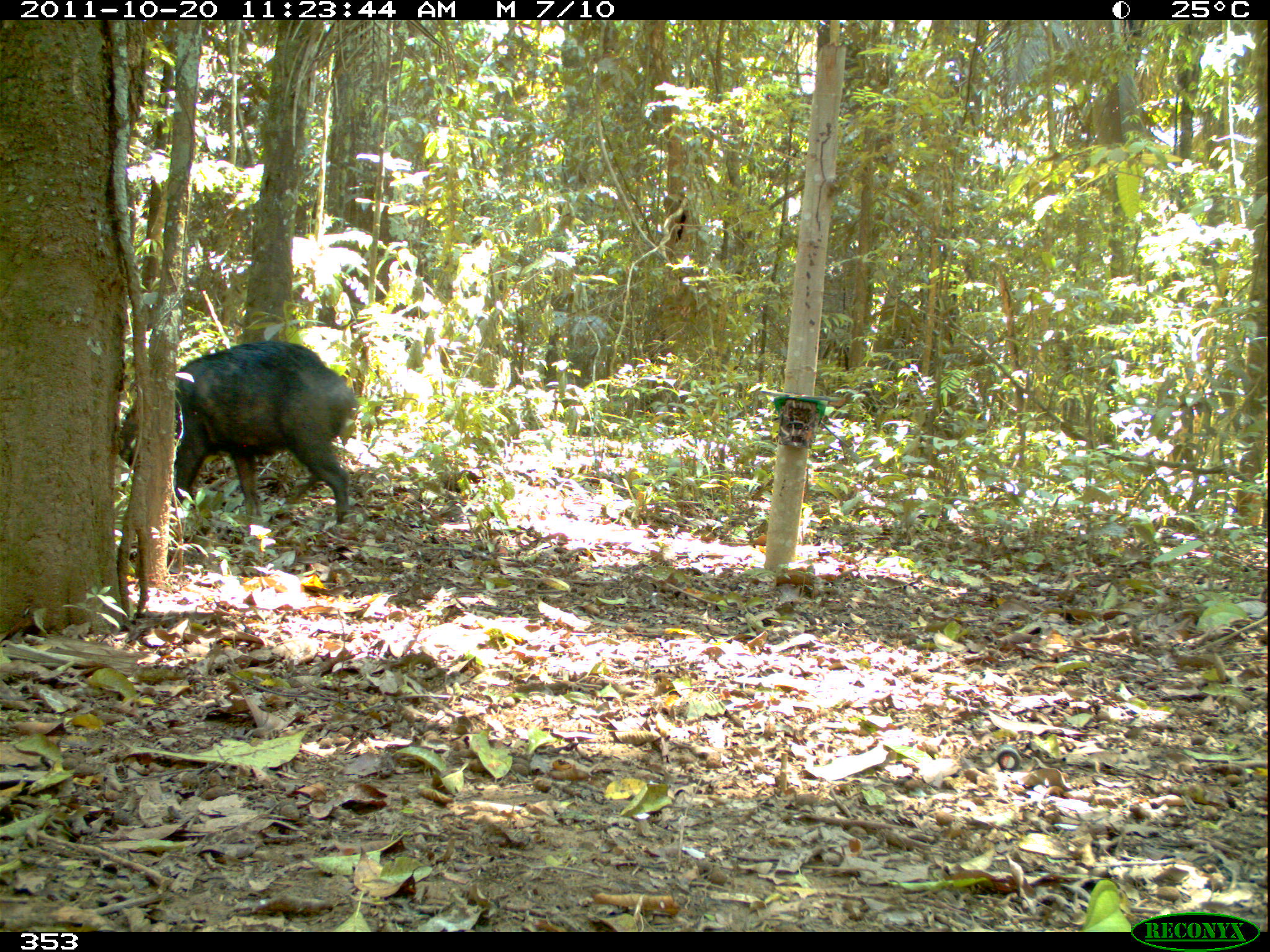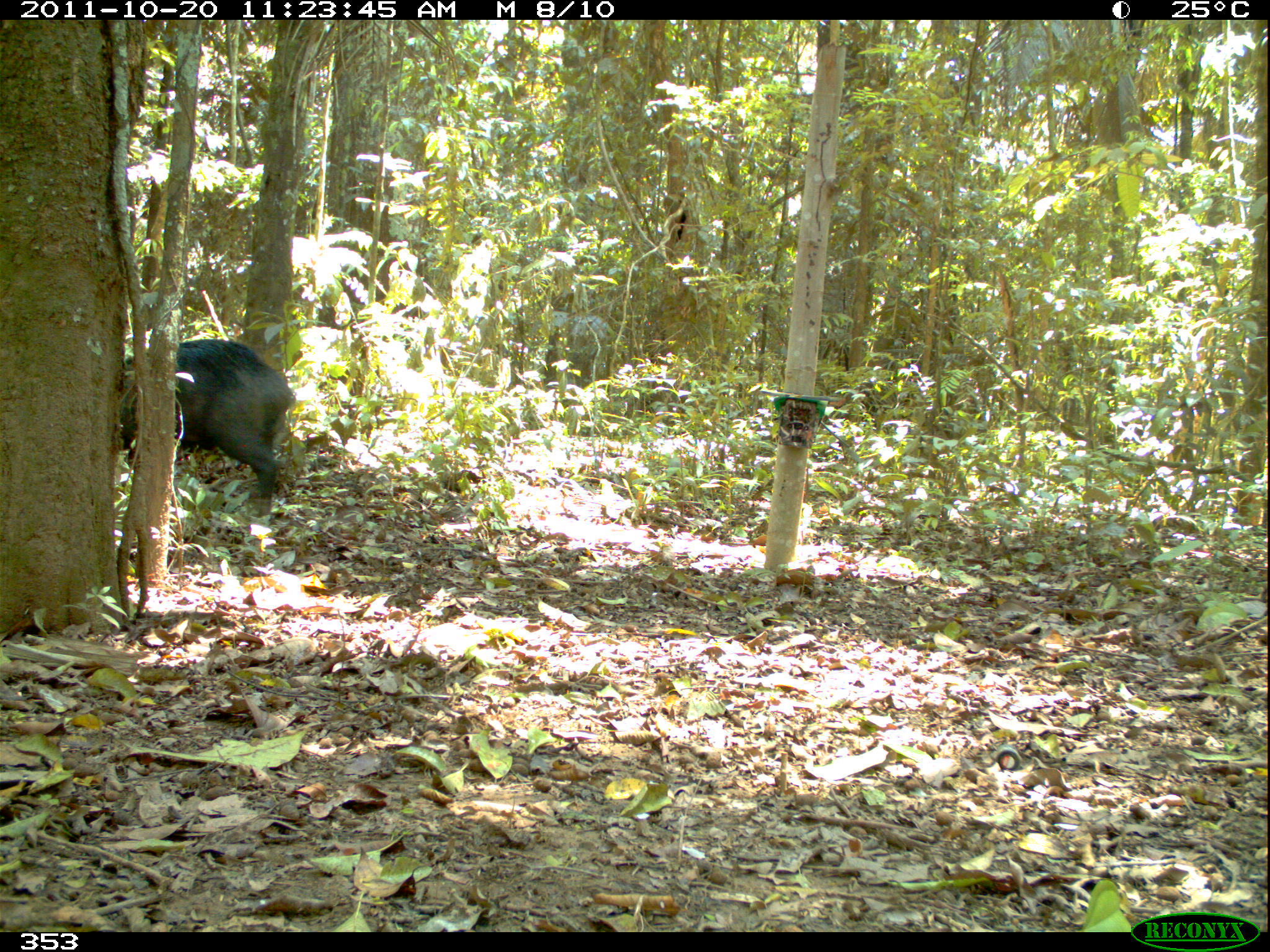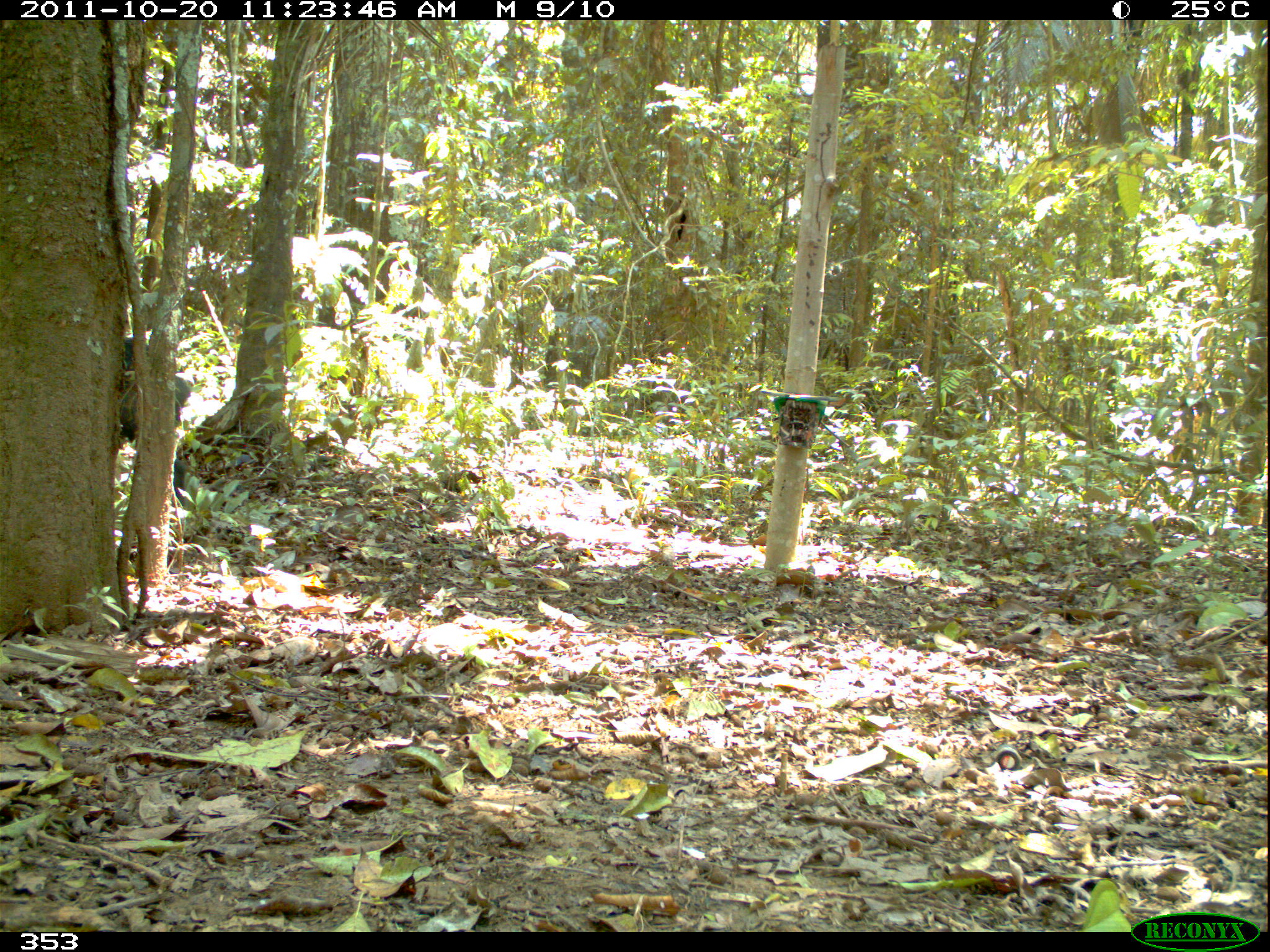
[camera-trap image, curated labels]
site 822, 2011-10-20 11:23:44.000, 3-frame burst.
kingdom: Animalia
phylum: Chordata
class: Mammalia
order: Artiodactyla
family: Tayassuidae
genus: Tayassu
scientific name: Tayassu pecari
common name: white-lipped peccary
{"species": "Tayassu pecari (white-lipped peccary)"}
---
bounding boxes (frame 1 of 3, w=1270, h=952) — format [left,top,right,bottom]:
tayassu pecari: [117,339,356,522]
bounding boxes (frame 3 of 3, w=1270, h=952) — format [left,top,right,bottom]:
tayassu pecari: [119,335,194,510]